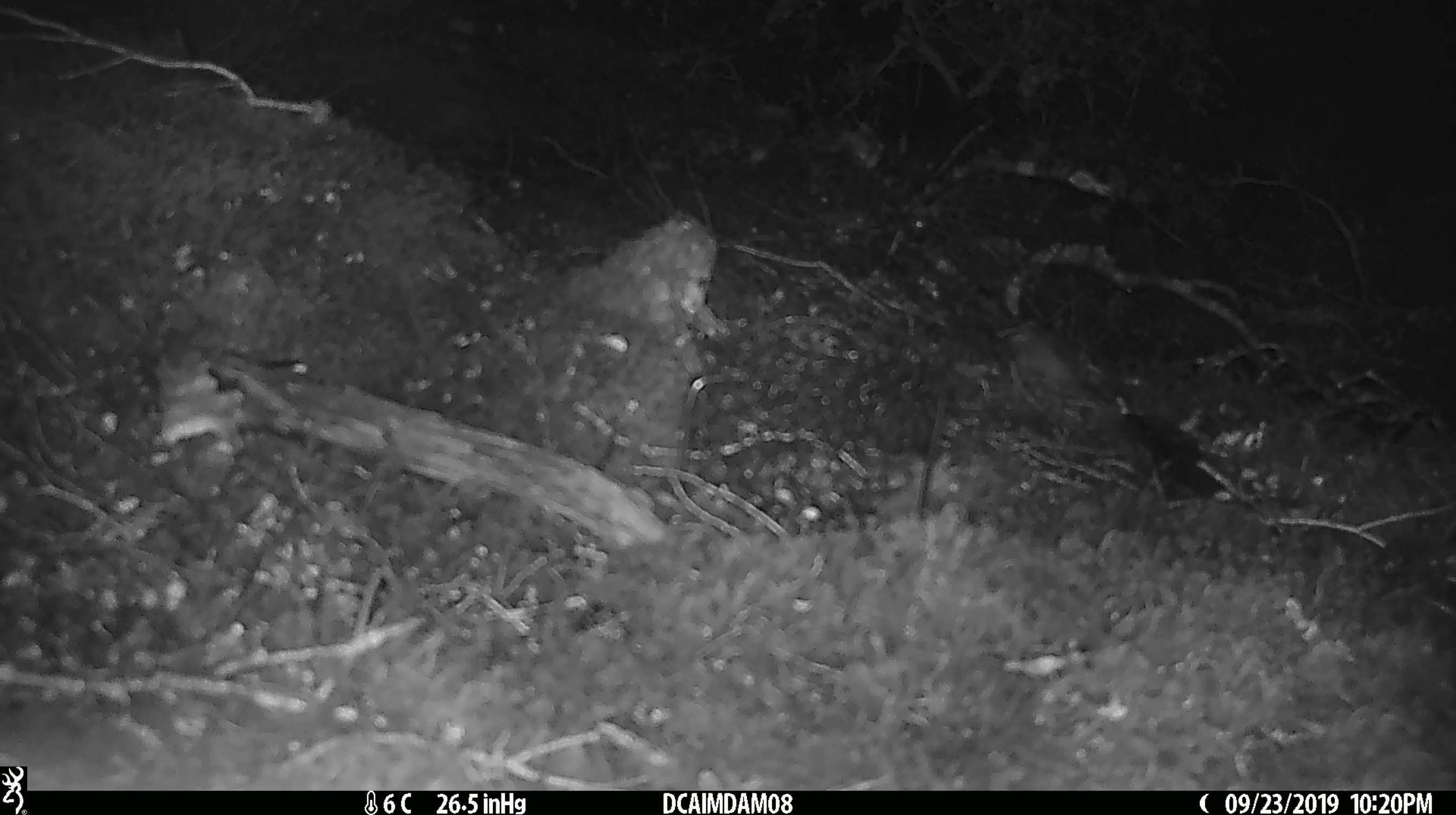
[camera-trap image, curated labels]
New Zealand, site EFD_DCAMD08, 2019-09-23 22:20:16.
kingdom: Animalia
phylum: Chordata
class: Mammalia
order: Rodentia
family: Muridae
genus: Mus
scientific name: Mus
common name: mouse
Mouse (Mus).